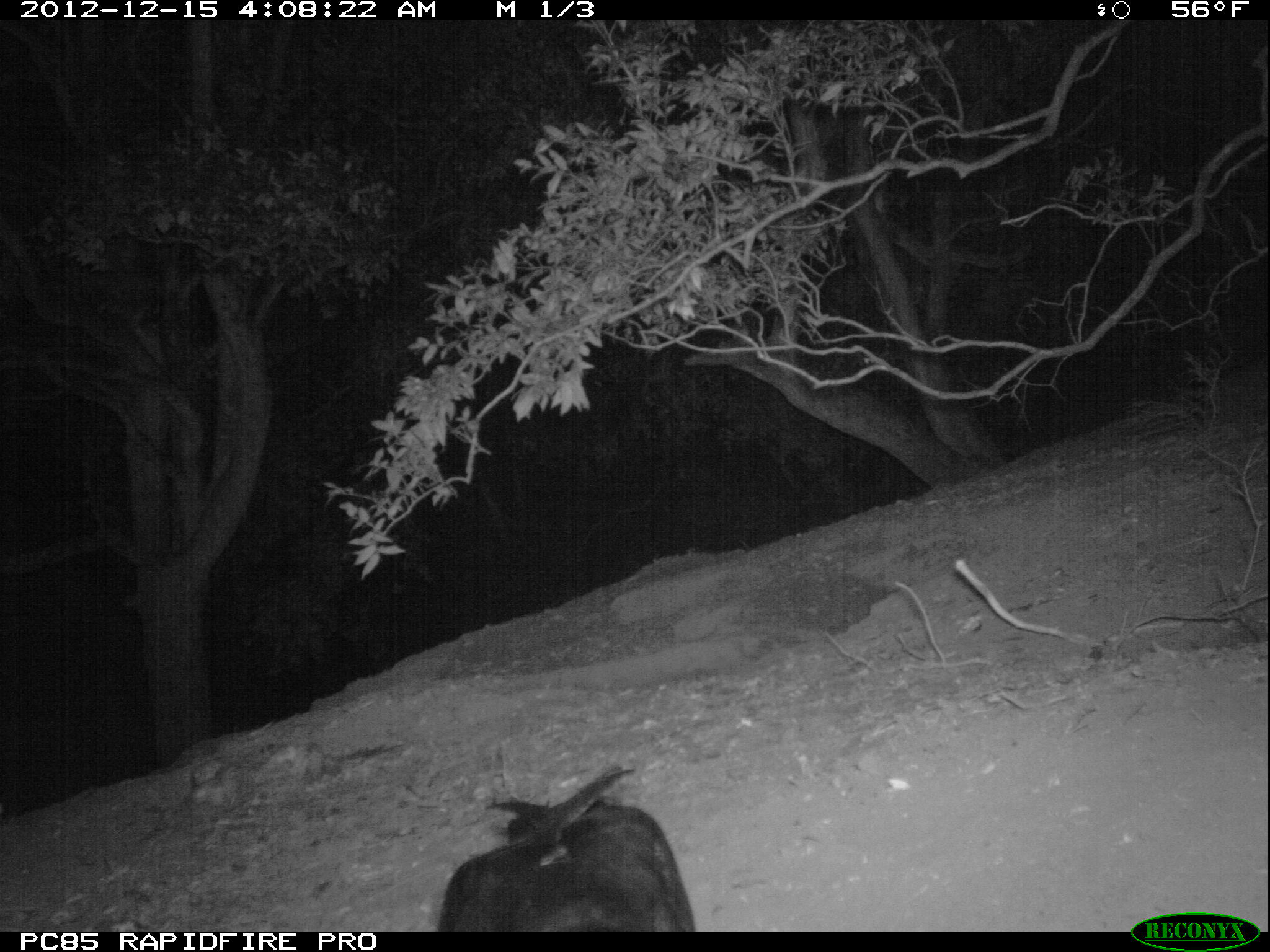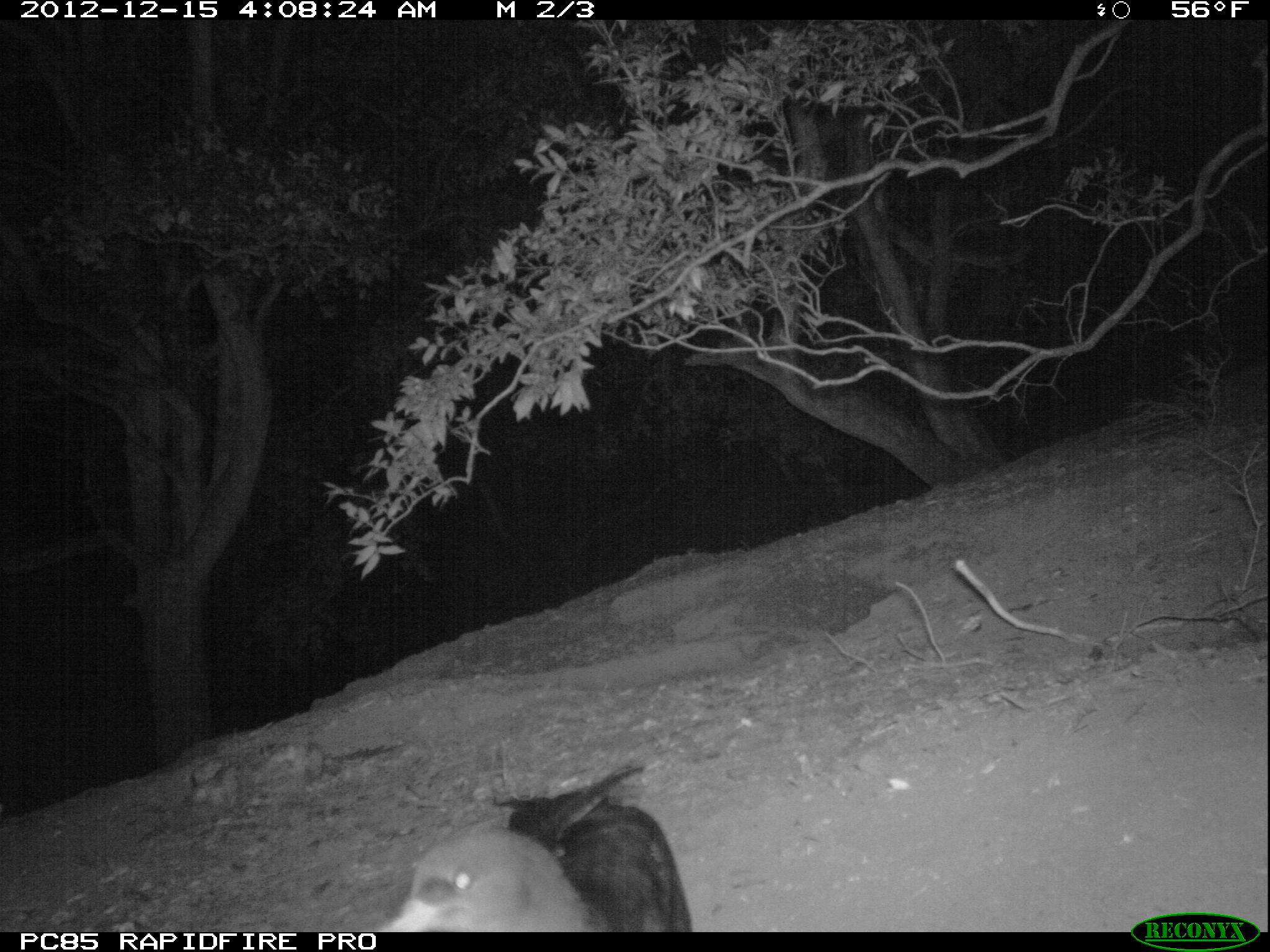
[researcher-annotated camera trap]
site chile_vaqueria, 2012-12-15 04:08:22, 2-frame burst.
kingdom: Animalia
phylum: Chordata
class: Aves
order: Procellariiformes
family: Procellariidae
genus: Calonectris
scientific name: Calonectris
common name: shearwater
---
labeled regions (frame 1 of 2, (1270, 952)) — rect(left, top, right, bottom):
shearwater: rect(432, 762, 696, 932)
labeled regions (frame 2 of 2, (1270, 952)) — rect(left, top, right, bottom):
shearwater: rect(384, 761, 688, 932)